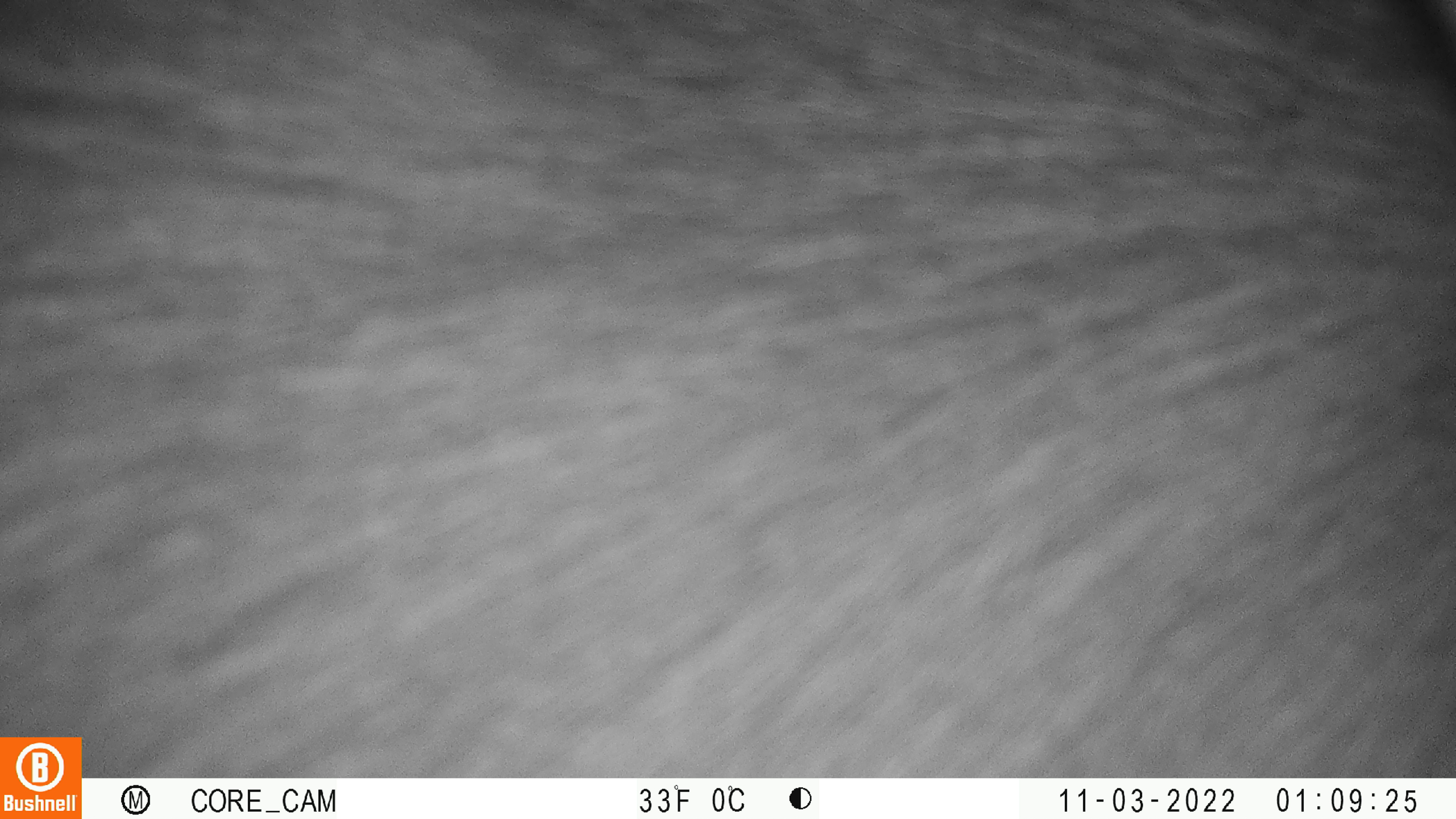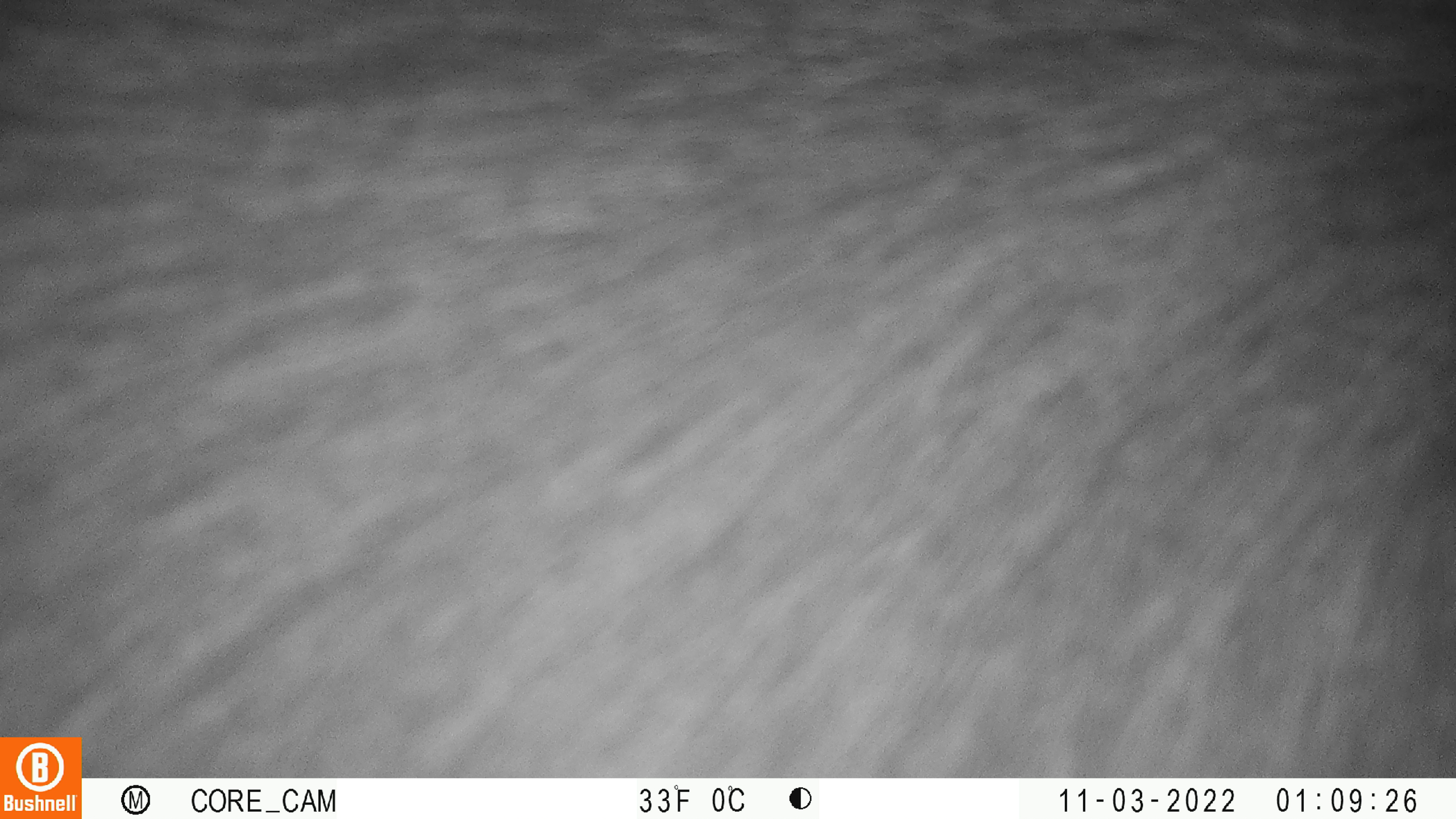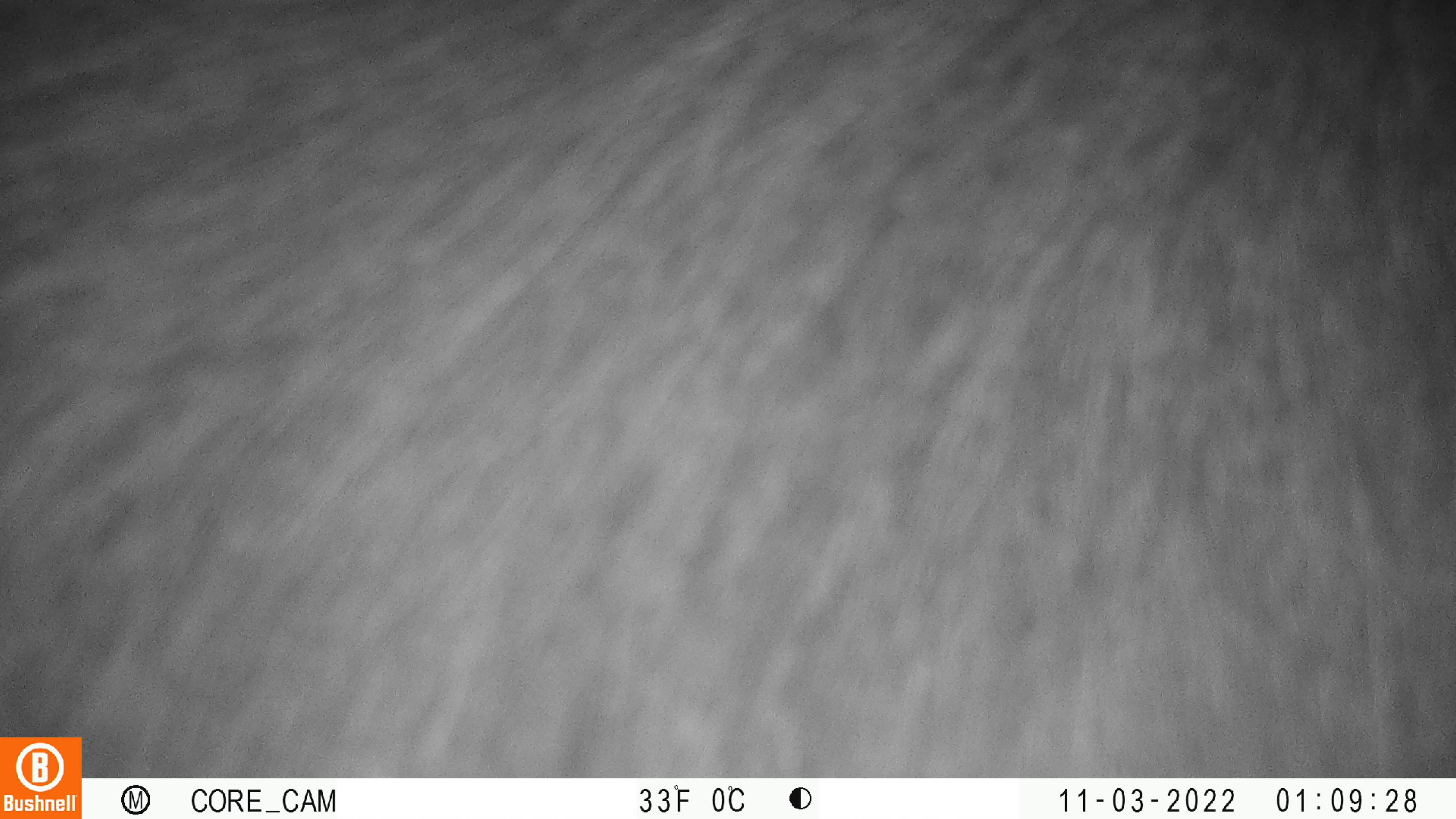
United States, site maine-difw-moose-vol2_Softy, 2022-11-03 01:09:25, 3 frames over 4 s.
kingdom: Animalia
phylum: Chordata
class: Mammalia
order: Artiodactyla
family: Cervidae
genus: Alces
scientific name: Alces alces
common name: moose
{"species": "moose (Alces alces)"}